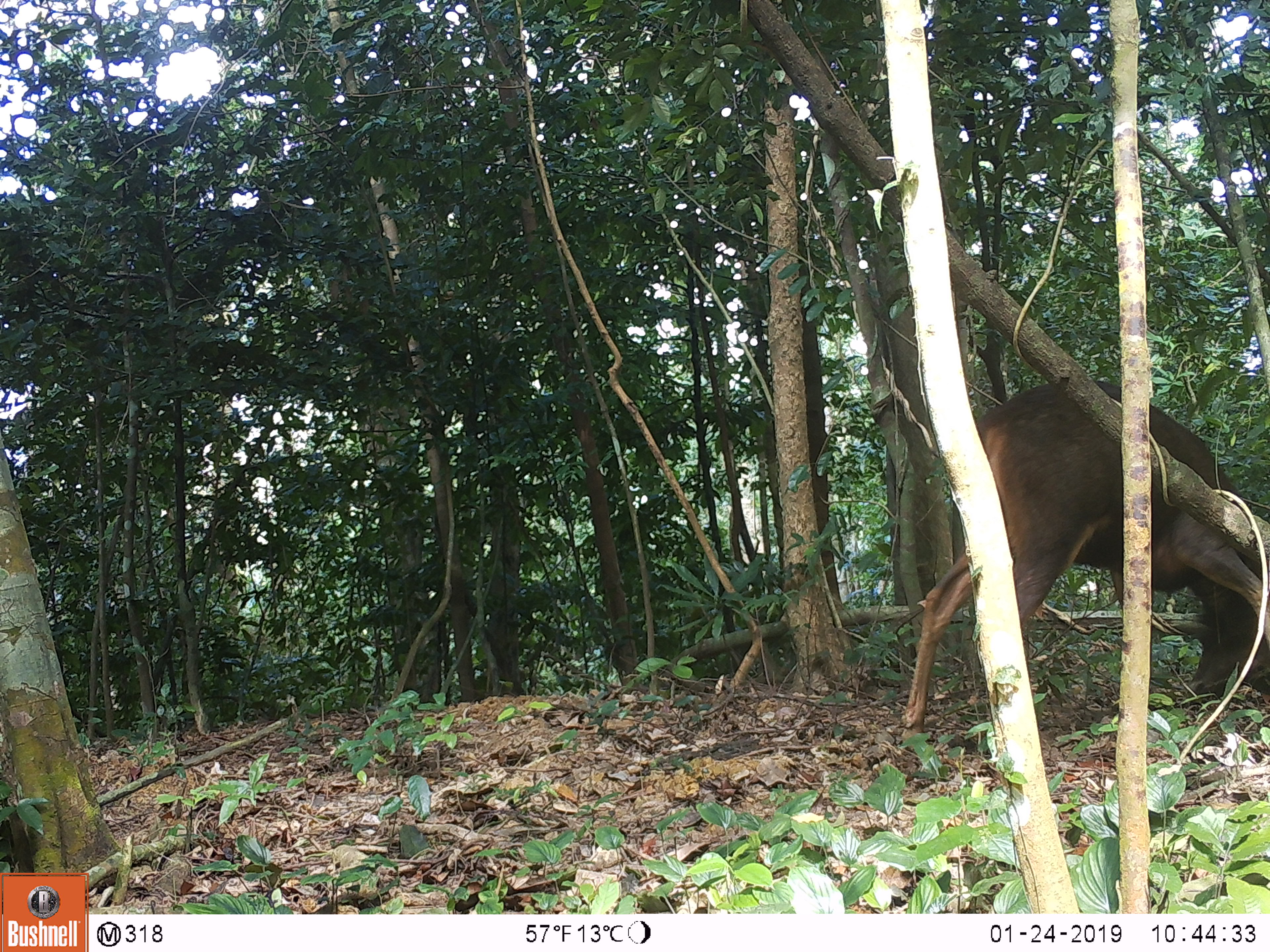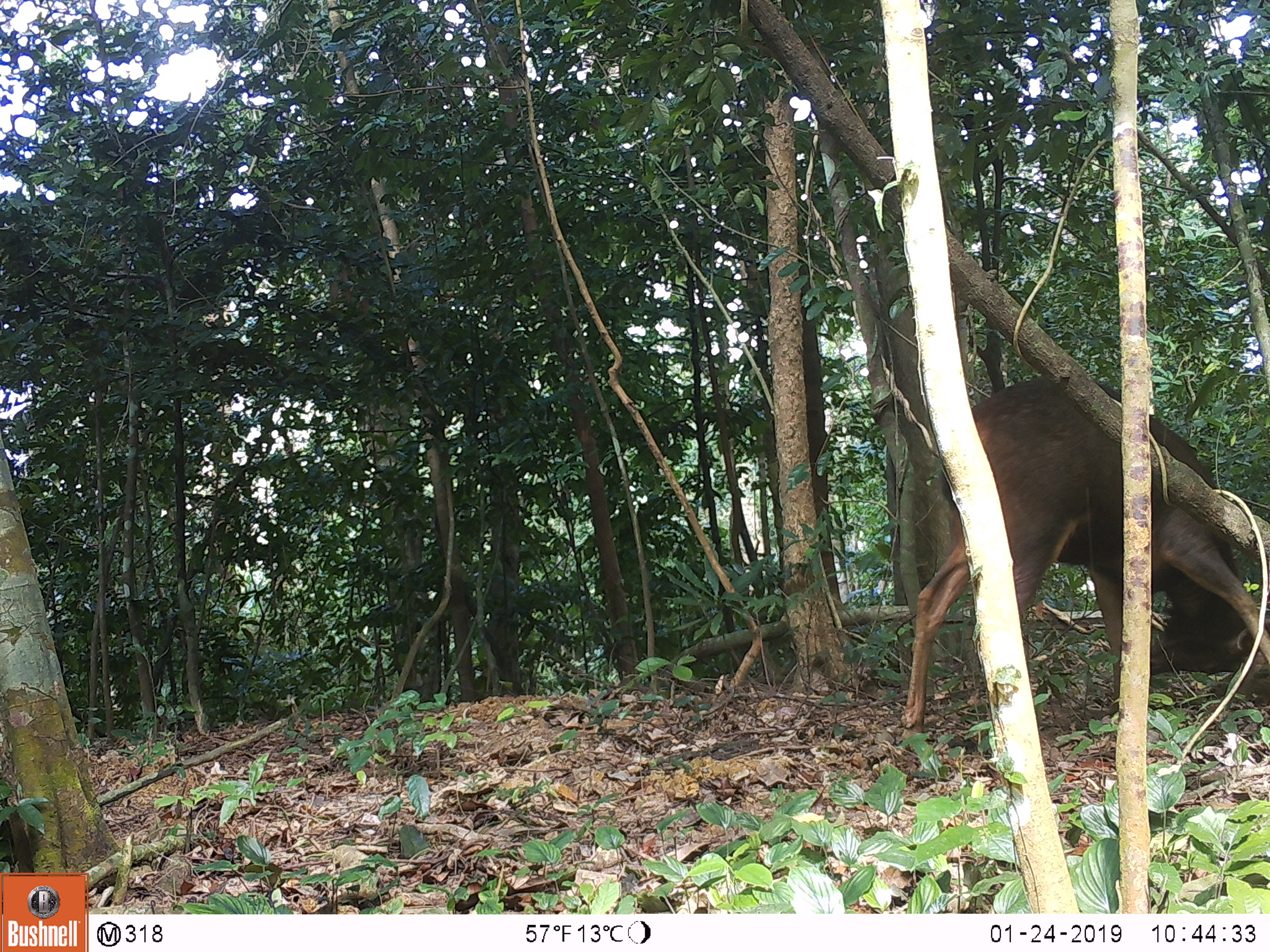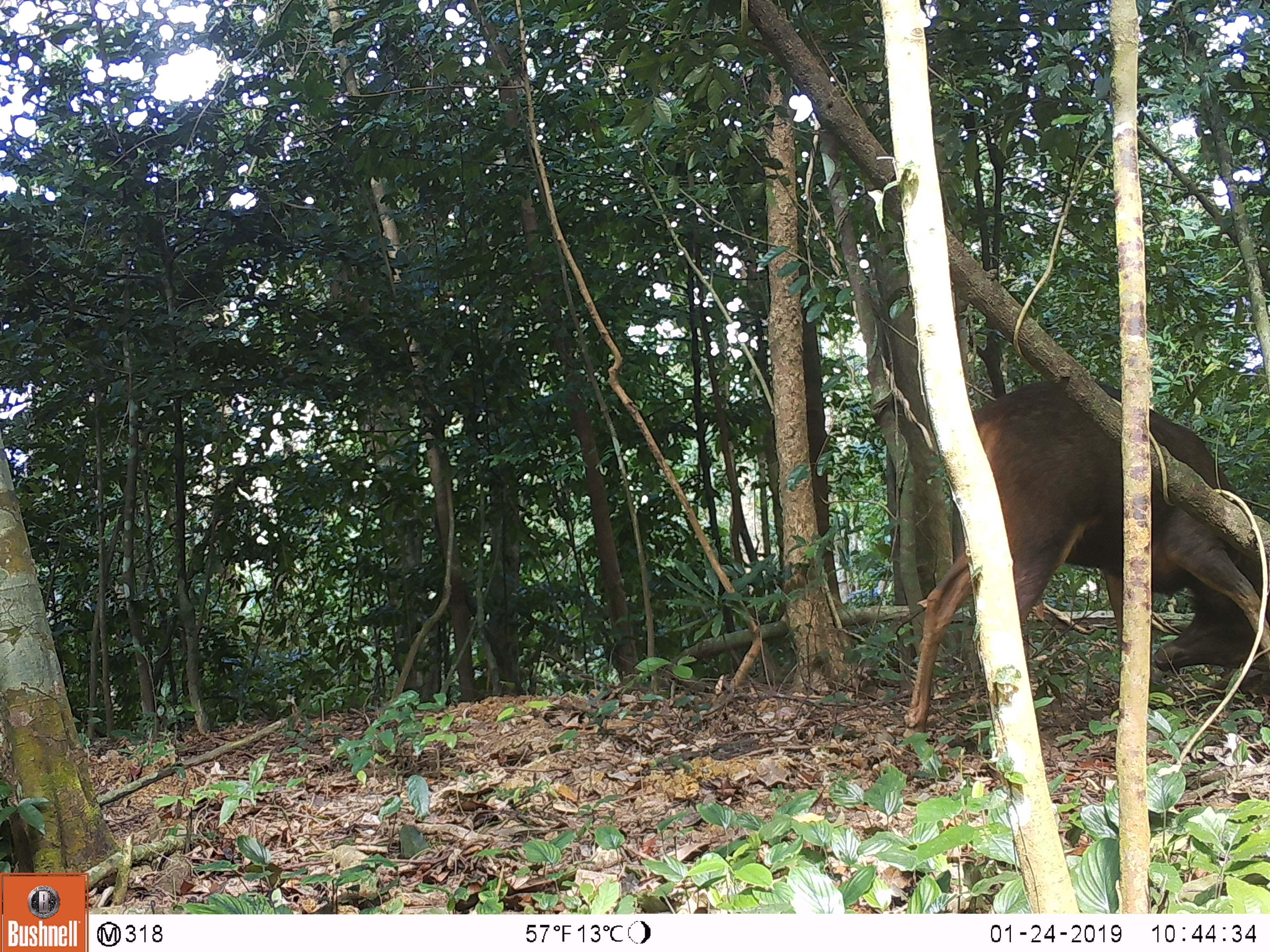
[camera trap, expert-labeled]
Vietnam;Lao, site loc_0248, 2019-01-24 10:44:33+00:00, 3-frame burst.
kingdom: Animalia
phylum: Chordata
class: Mammalia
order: Artiodactyla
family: Cervidae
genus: Rusa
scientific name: Rusa unicolor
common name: sambar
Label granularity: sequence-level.